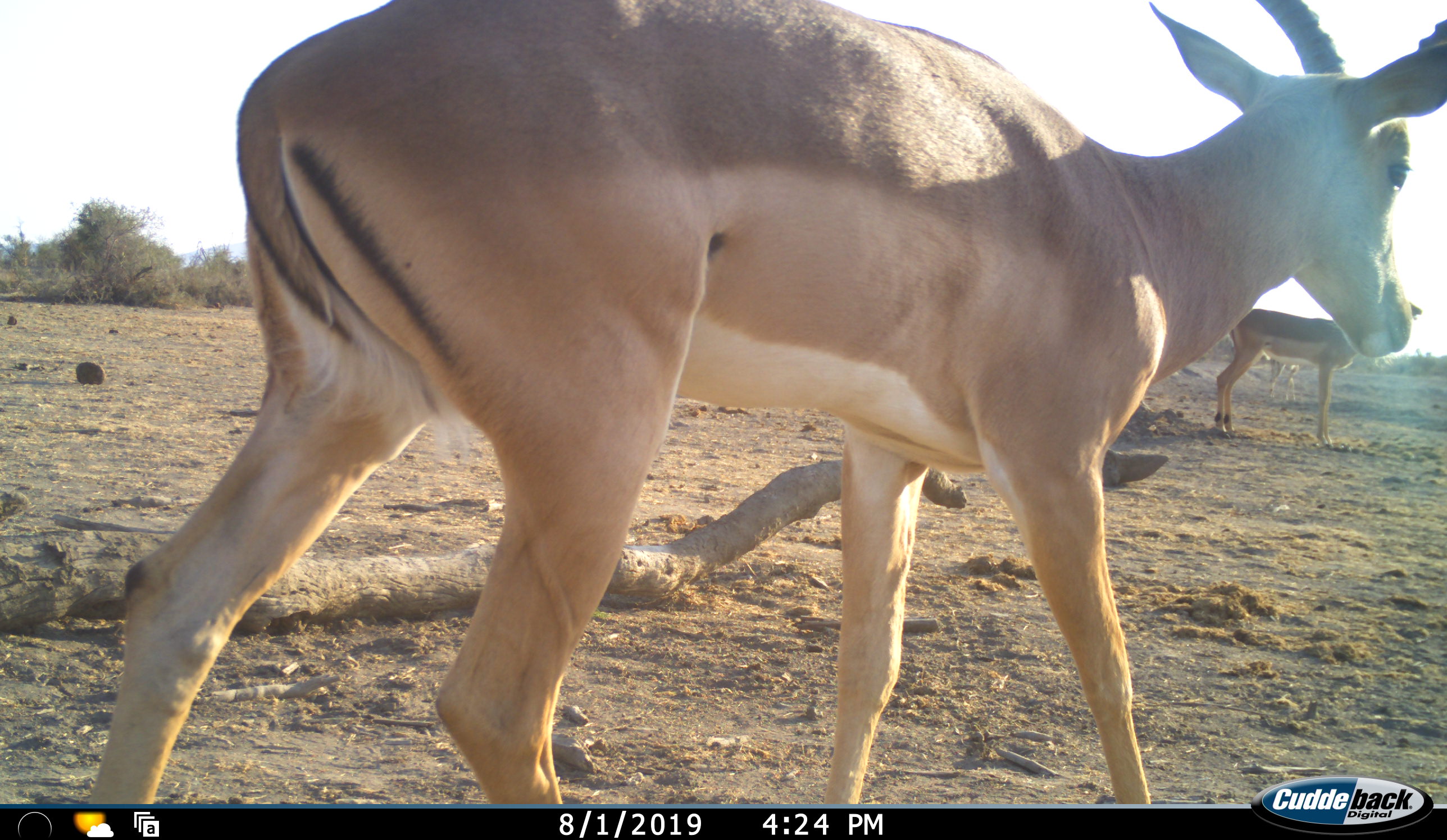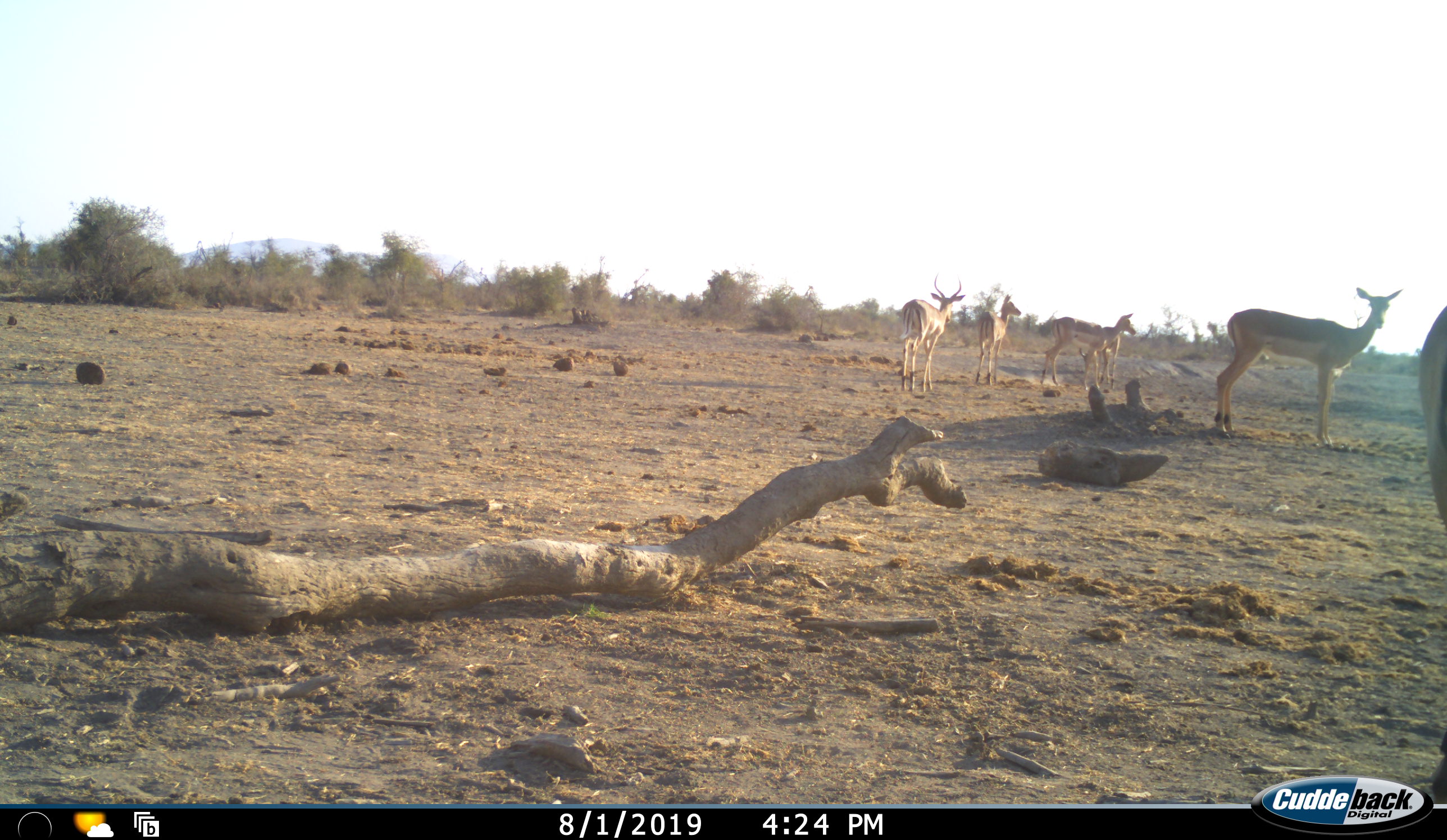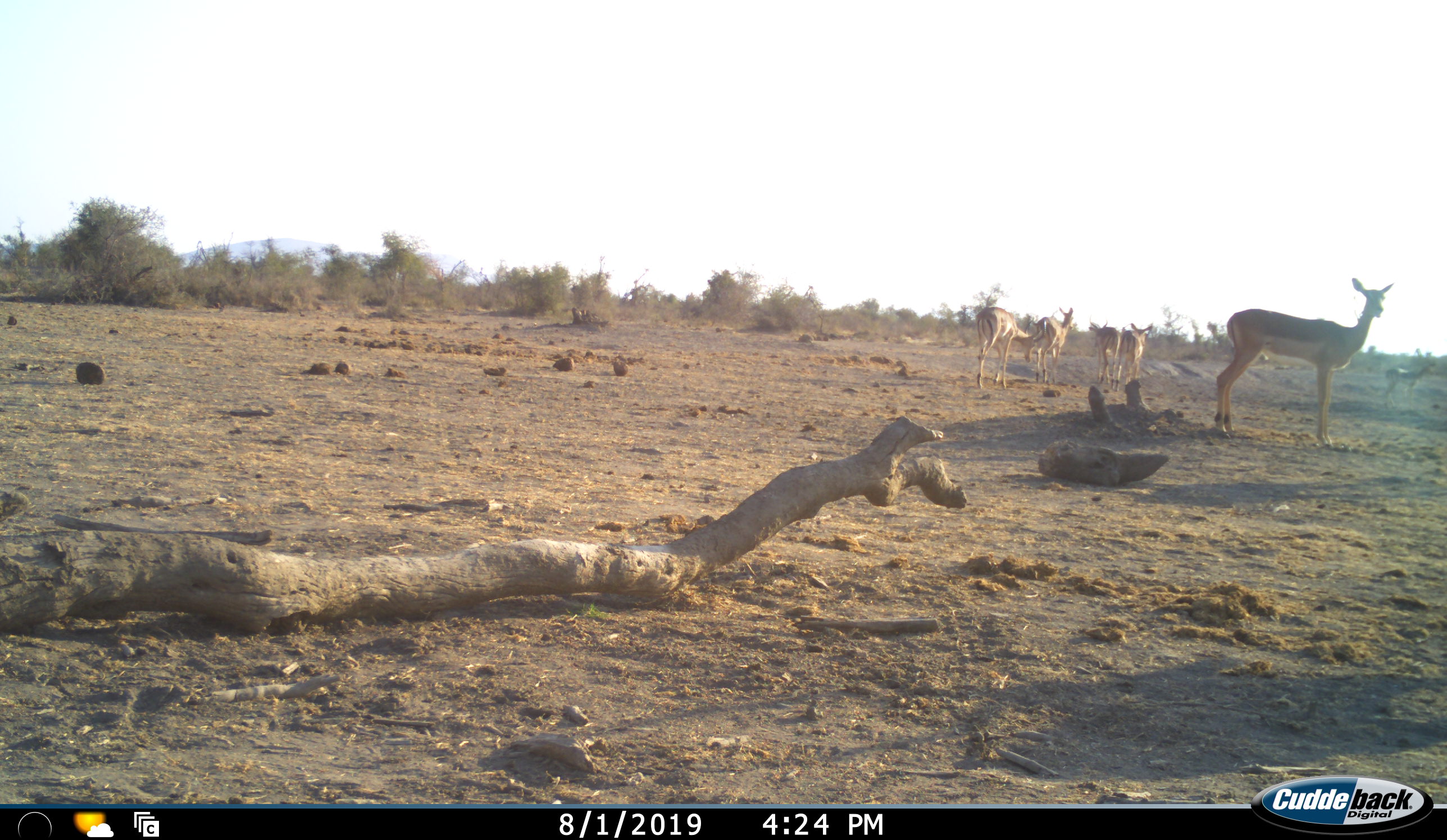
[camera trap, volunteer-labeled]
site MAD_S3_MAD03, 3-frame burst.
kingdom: Animalia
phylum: Chordata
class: Mammalia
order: Artiodactyla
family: Bovidae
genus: Aepyceros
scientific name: Aepyceros melampus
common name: impala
Impala (Aepyceros melampus), count 6. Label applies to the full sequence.